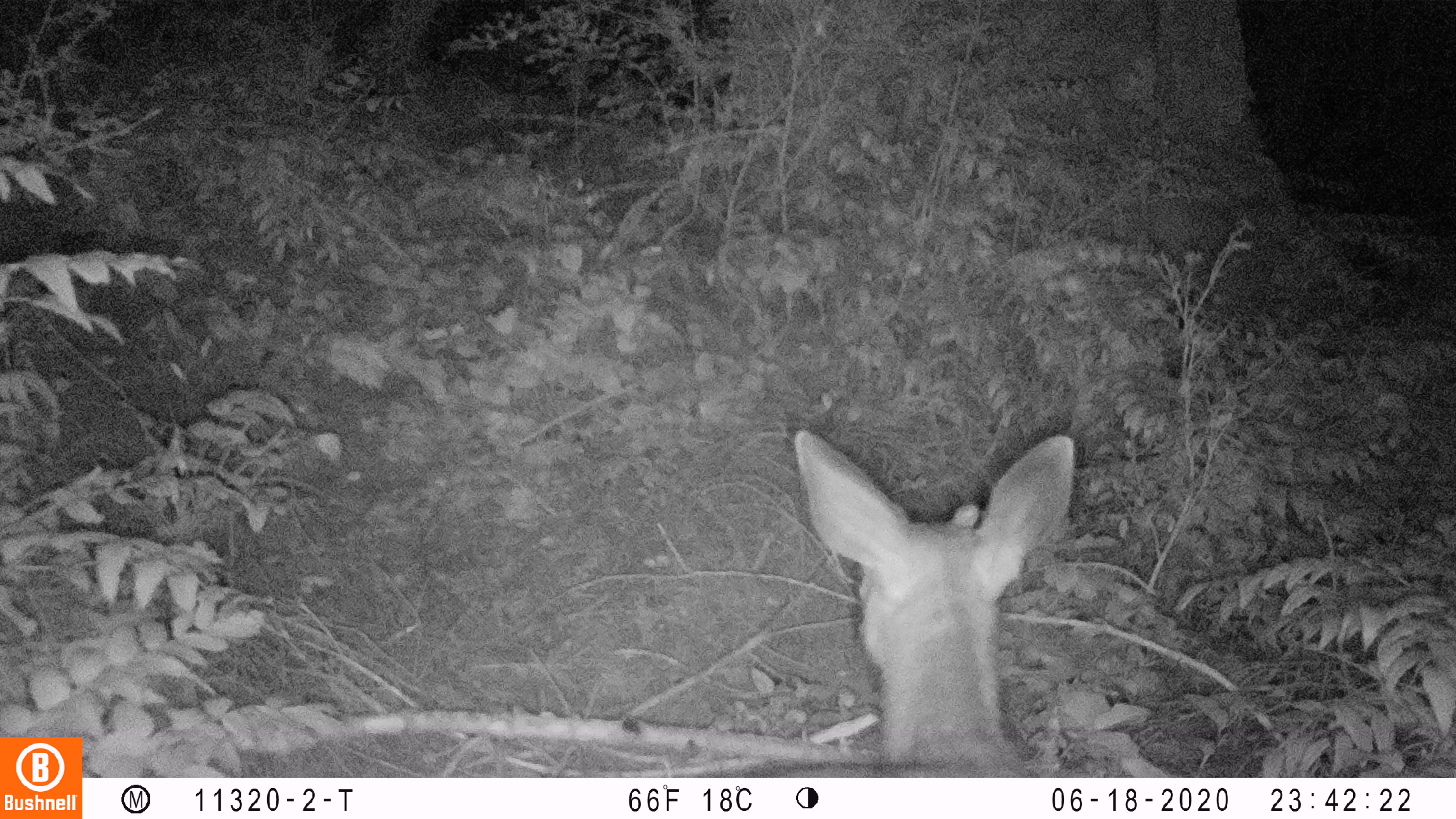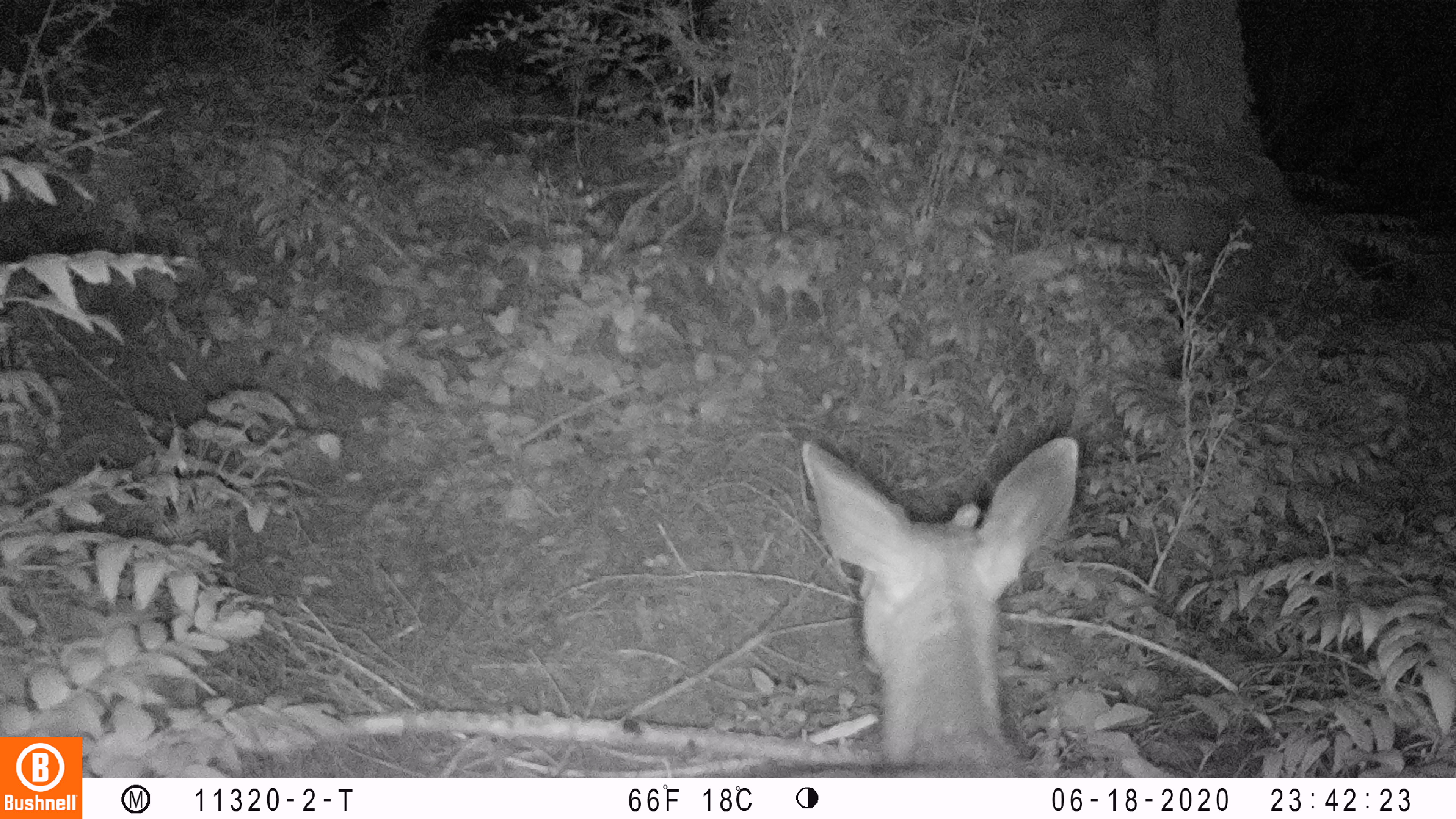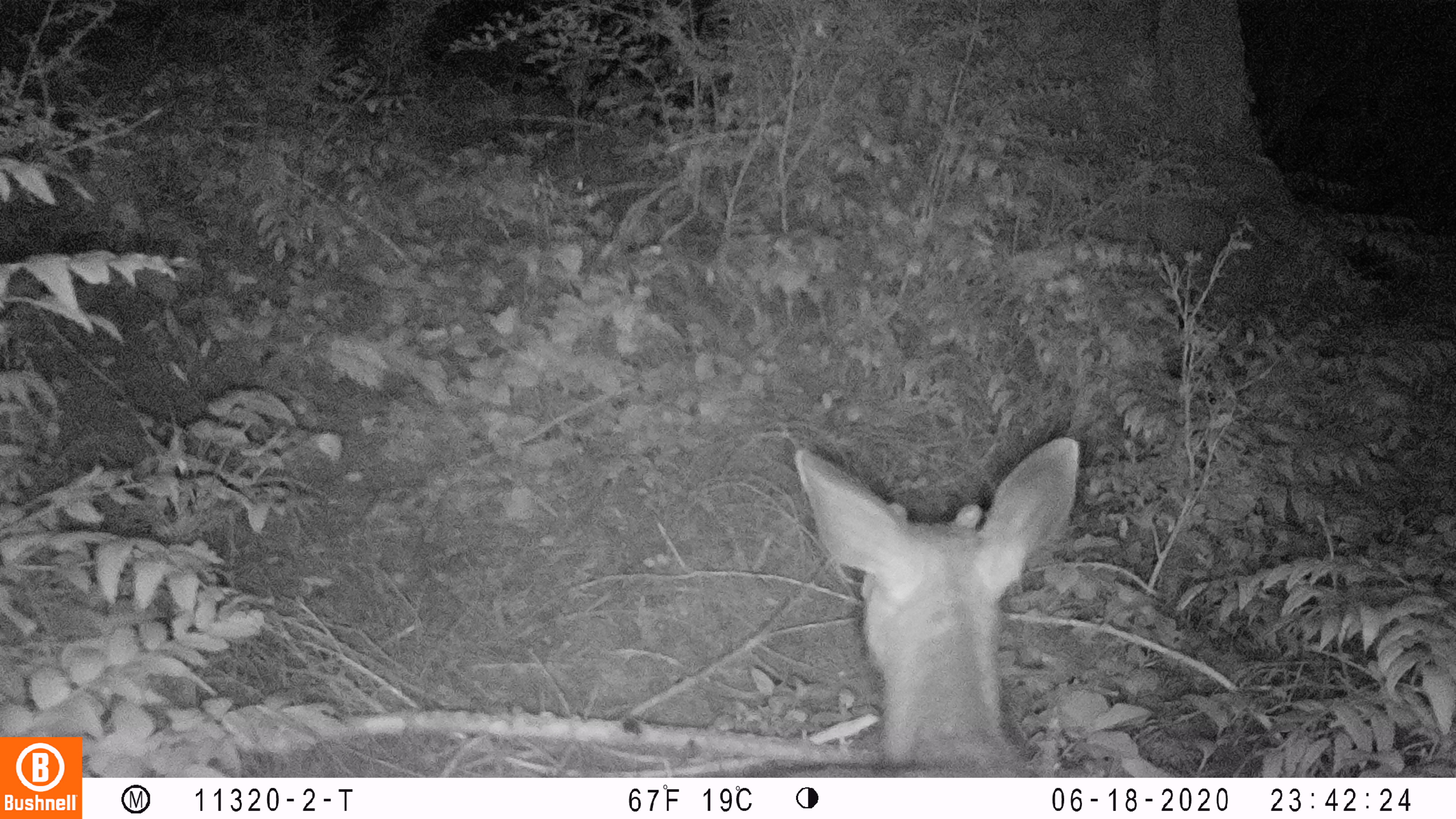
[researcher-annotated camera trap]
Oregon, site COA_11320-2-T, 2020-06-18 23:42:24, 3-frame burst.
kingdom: Animalia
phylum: Chordata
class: Mammalia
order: Artiodactyla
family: Cervidae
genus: Odocoileus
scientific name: Odocoileus hemionus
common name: black-tailed deer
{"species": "black-tailed deer (Odocoileus hemionus)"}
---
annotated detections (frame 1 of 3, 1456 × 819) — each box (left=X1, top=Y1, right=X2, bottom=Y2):
black-tailed deer: (left=732, top=425, right=1087, bottom=774)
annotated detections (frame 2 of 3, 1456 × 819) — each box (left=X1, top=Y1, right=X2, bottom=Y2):
black-tailed deer: (left=781, top=431, right=1091, bottom=770)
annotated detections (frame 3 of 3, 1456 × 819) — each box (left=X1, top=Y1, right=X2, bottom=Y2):
black-tailed deer: (left=768, top=425, right=1083, bottom=774)